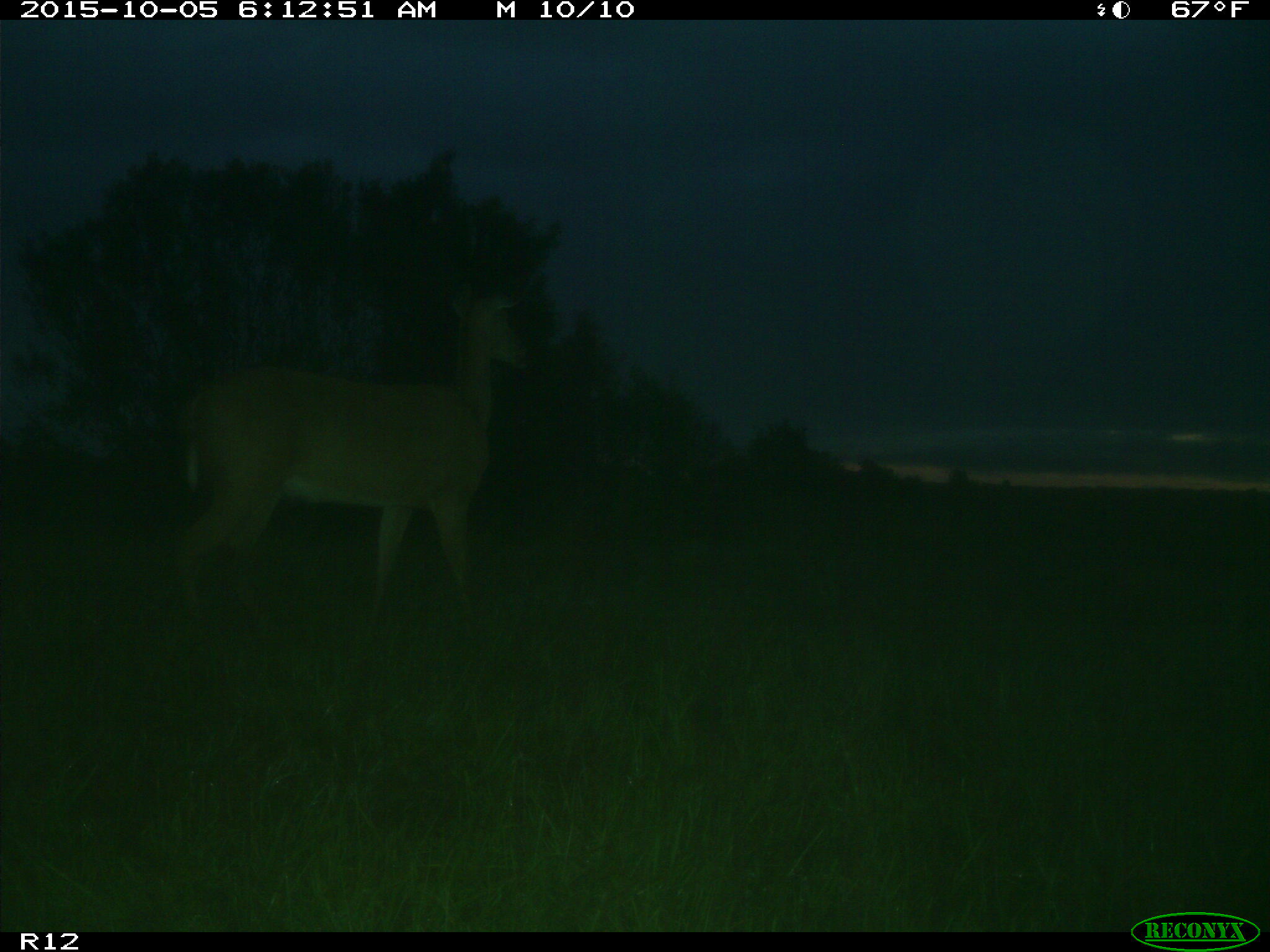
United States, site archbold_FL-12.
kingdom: Animalia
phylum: Chordata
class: Mammalia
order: Artiodactyla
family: Cervidae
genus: Odocoileus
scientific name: Odocoileus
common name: deer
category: unidentified deer